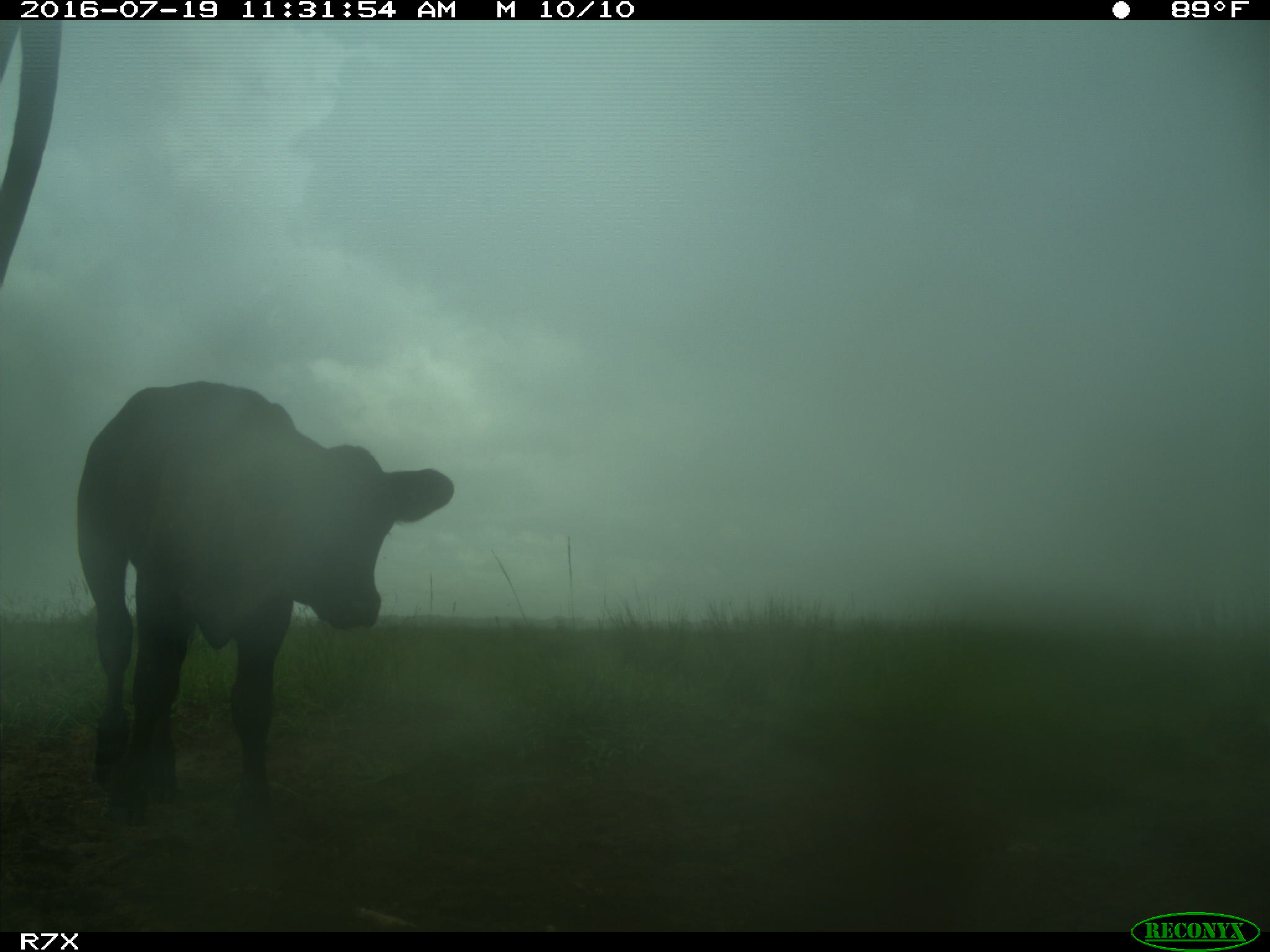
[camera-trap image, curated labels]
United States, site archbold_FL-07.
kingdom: Animalia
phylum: Chordata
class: Mammalia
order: Artiodactyla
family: Bovidae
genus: Bos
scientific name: Bos taurus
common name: domestic cow